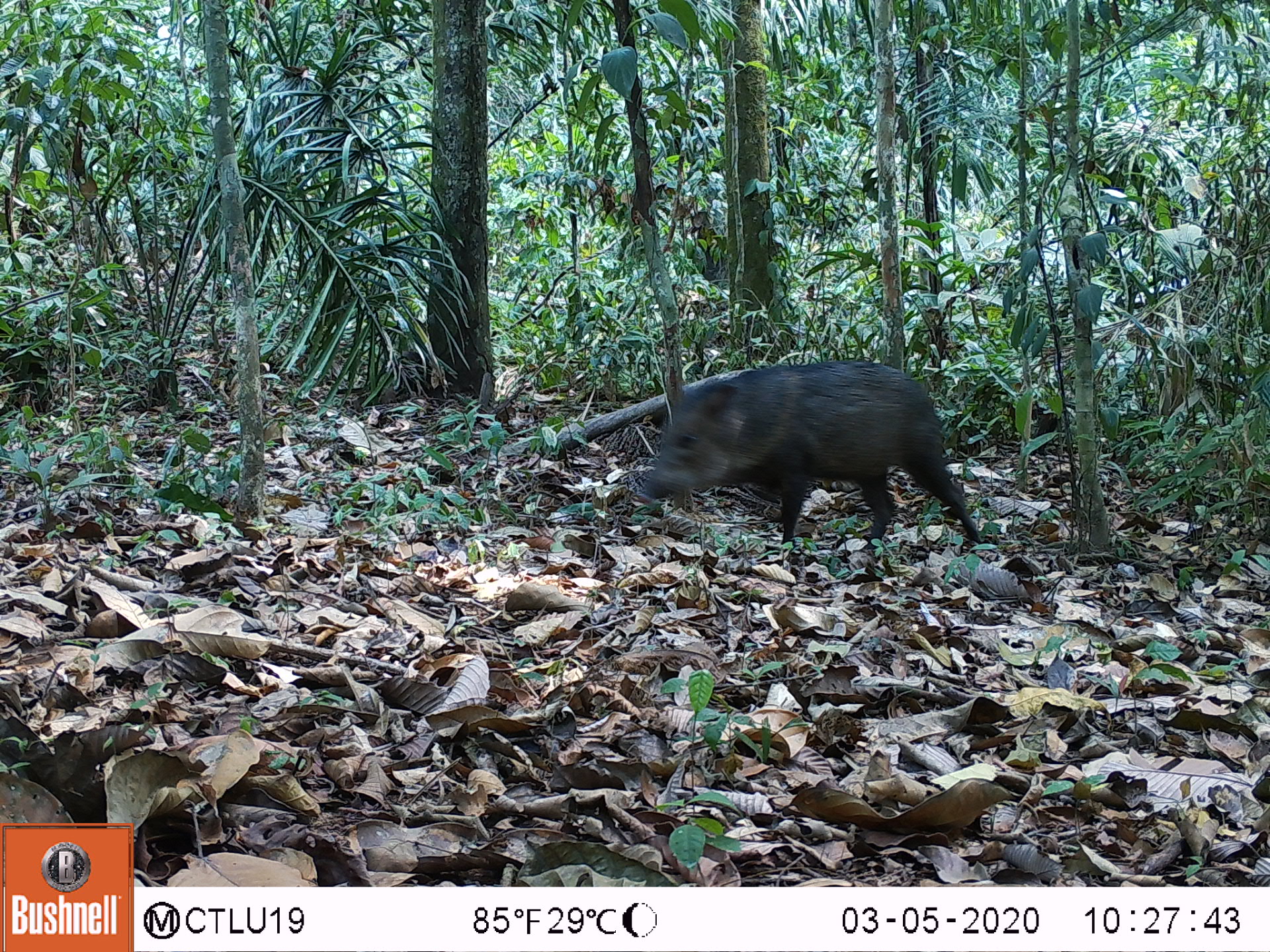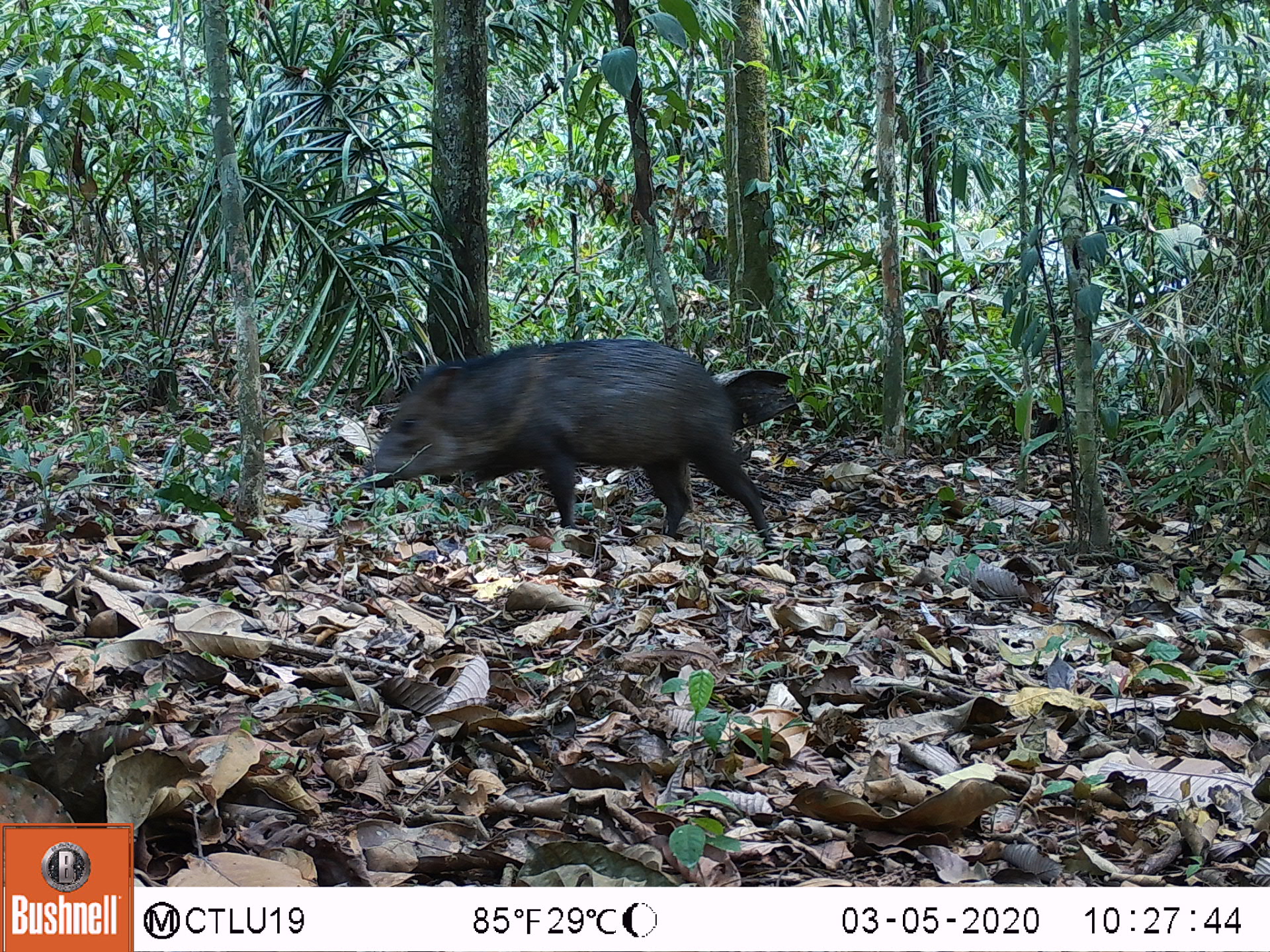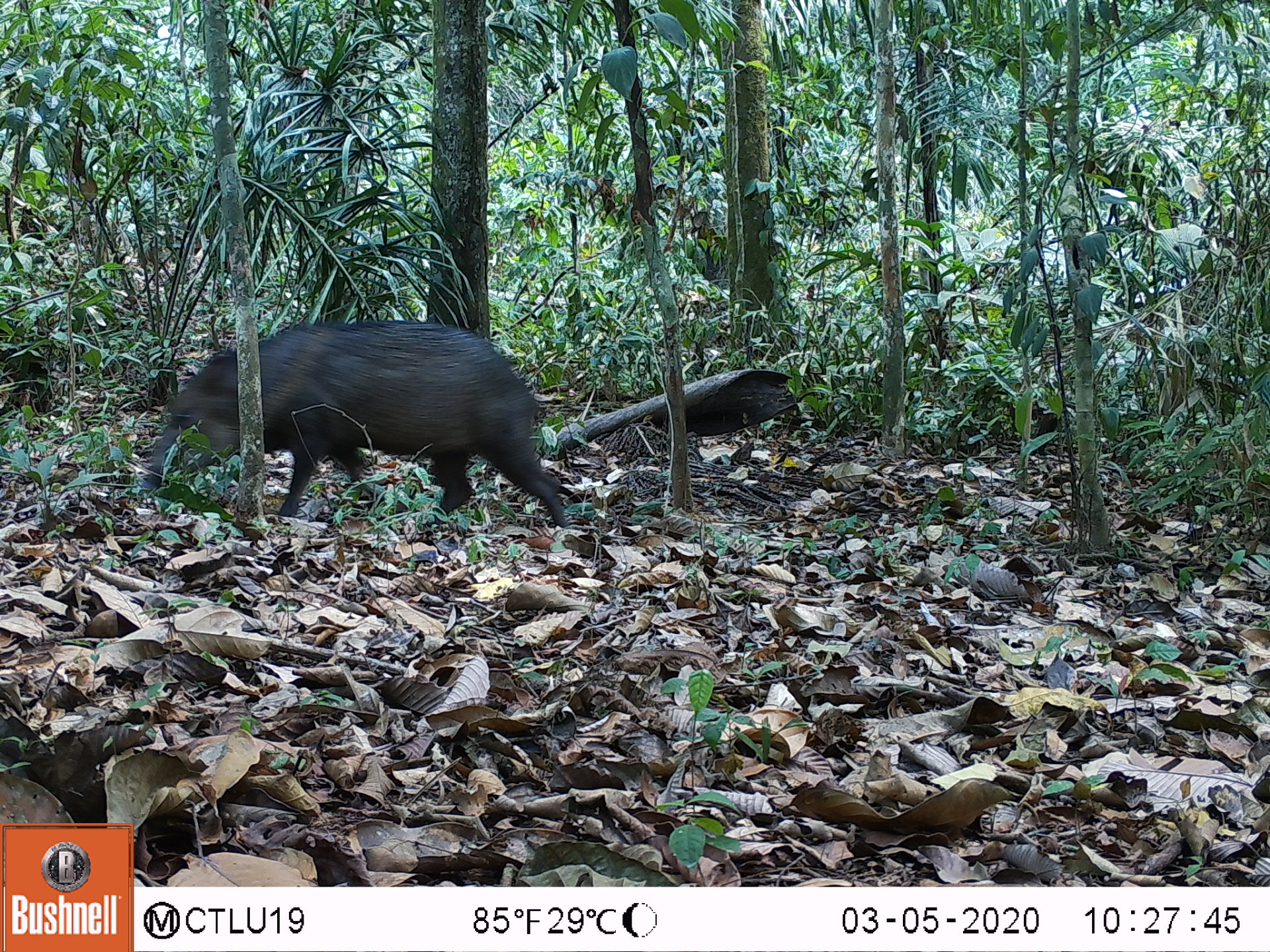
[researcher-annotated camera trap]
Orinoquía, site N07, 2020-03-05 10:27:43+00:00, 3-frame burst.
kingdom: Animalia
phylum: Chordata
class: Mammalia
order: Artiodactyla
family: Tayassuidae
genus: Pecari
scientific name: Pecari tajacu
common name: collared peccary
Collared peccary (Pecari tajacu).